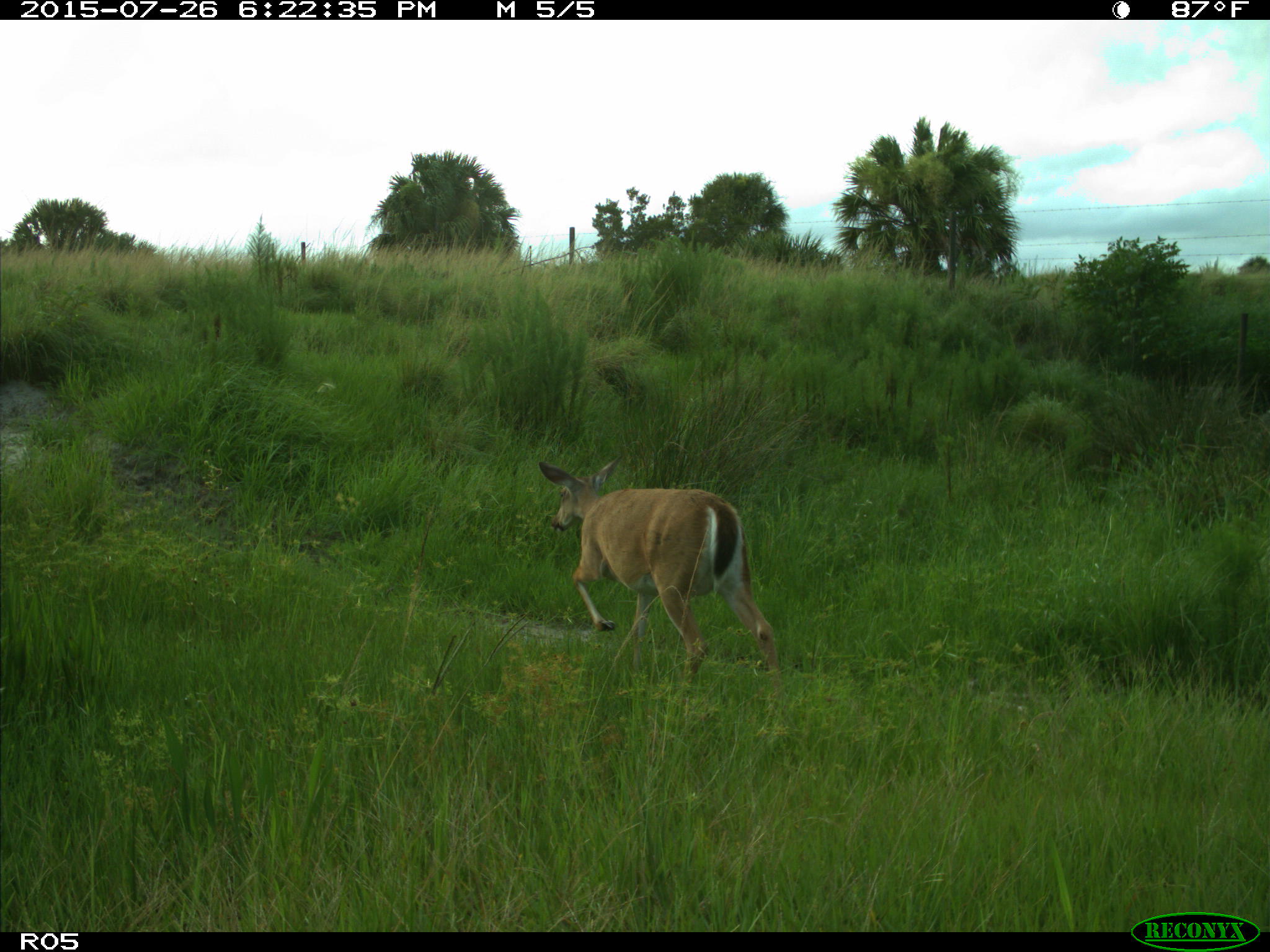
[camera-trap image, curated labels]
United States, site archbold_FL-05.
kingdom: Animalia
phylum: Chordata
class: Mammalia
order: Artiodactyla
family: Cervidae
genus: Odocoileus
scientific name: Odocoileus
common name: deer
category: unidentified deer